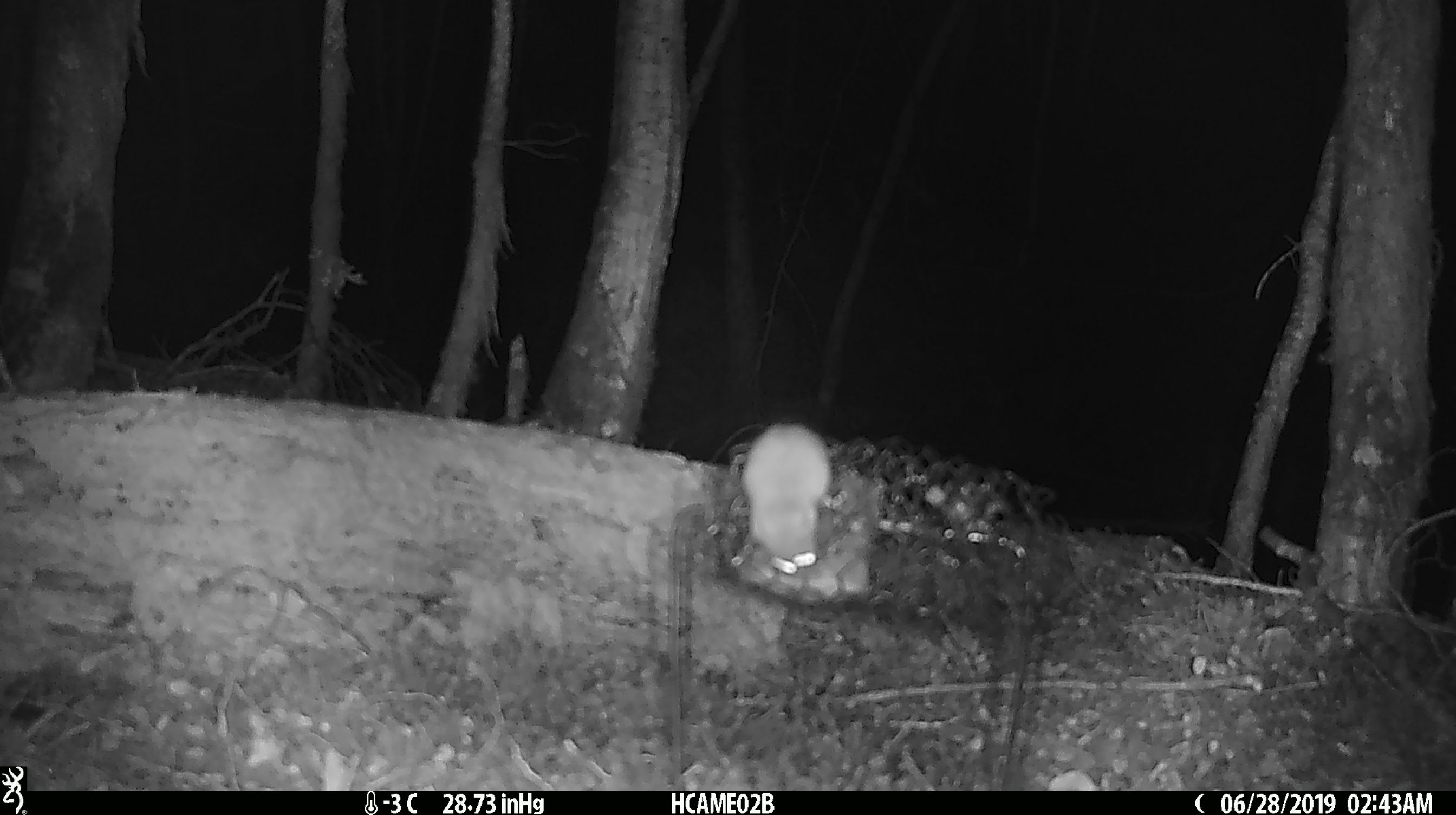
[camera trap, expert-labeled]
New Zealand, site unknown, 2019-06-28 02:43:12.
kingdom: Animalia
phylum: Chordata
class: Mammalia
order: Rodentia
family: Muridae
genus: Mus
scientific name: Mus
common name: mouse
Mouse (Mus).